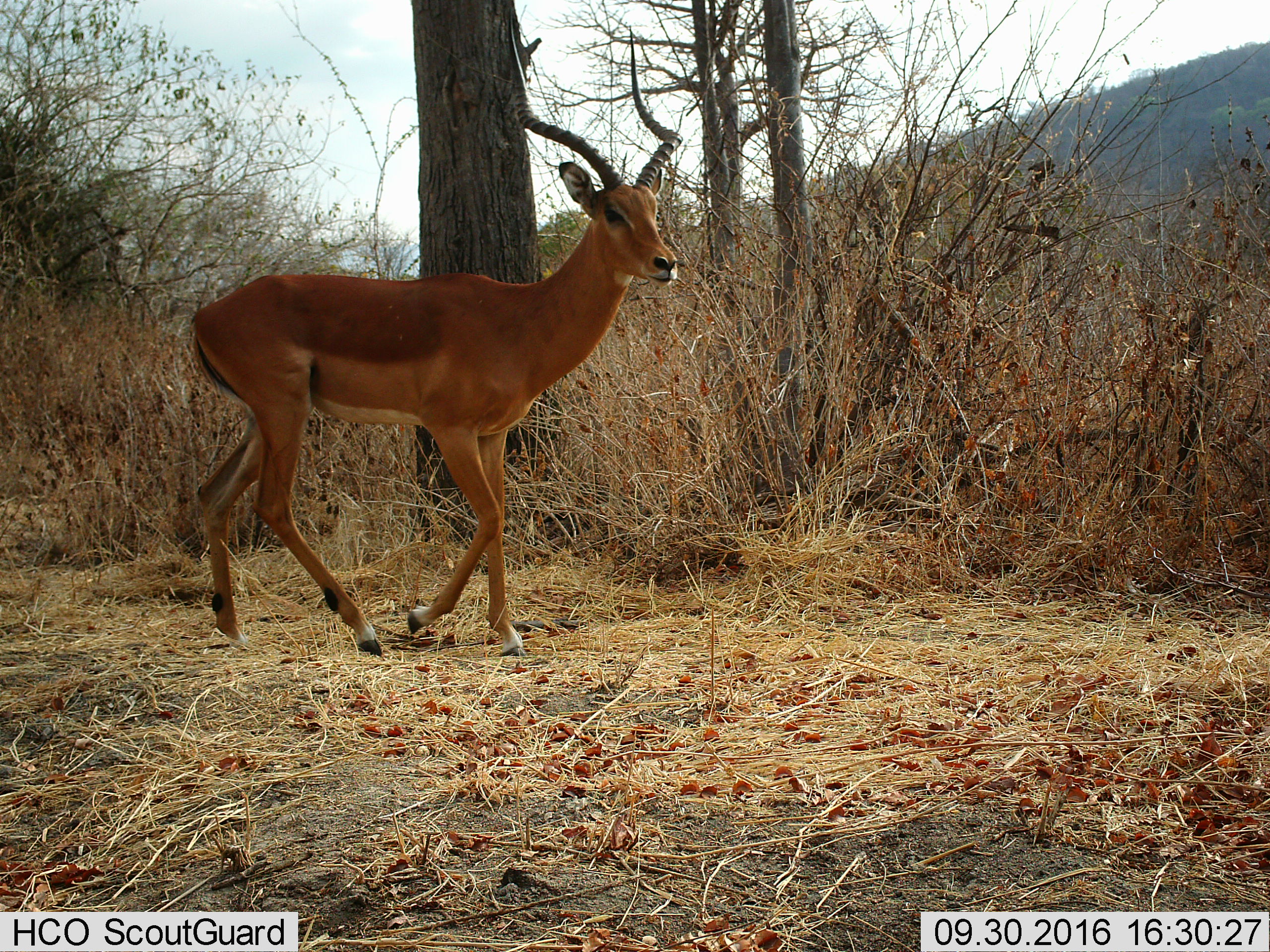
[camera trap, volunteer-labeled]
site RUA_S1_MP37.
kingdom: Animalia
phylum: Chordata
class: Mammalia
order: Artiodactyla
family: Bovidae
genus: Aepyceros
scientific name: Aepyceros melampus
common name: impala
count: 1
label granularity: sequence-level